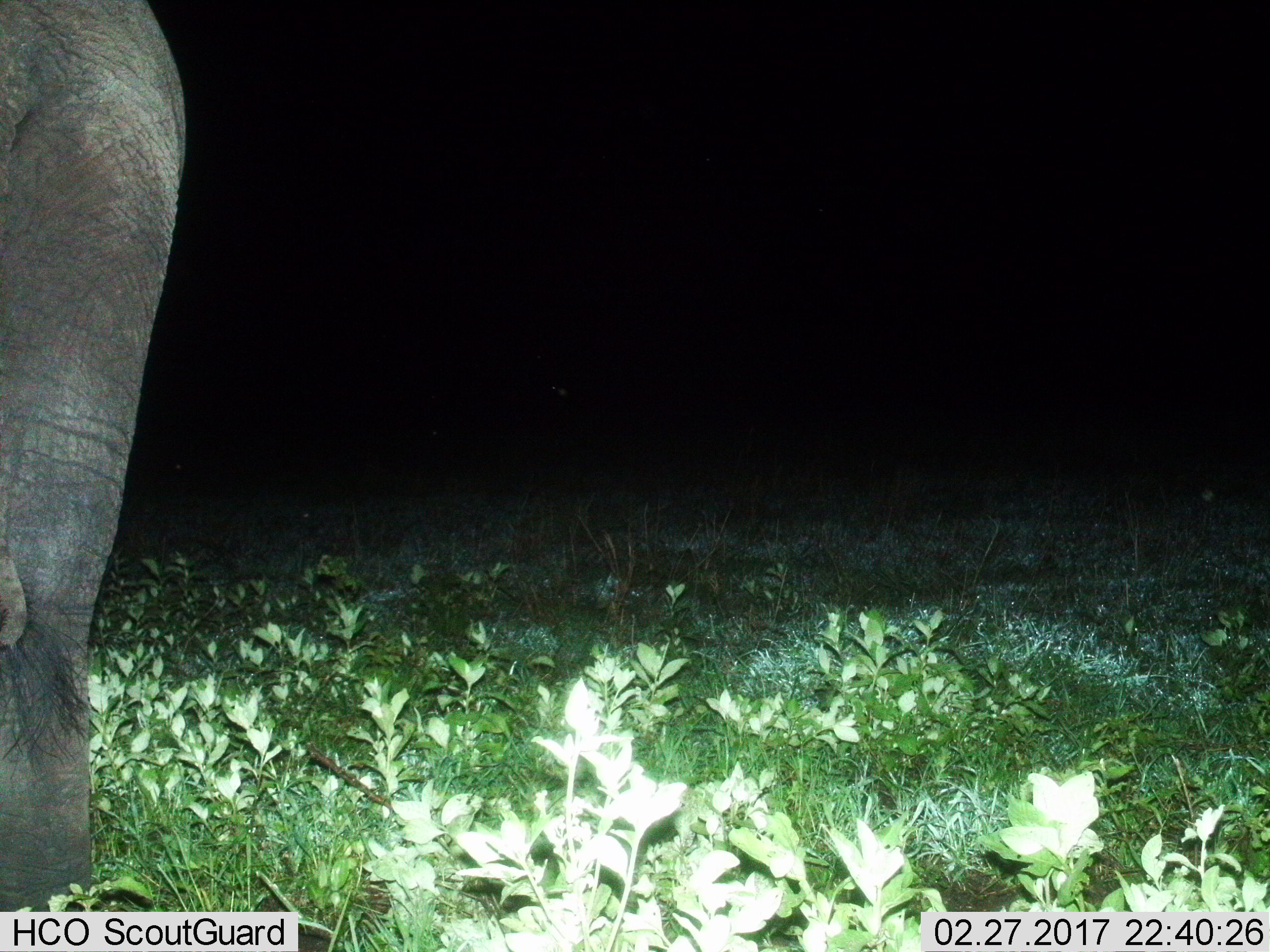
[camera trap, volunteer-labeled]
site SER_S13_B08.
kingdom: Animalia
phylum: Chordata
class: Mammalia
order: Proboscidea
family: Elephantidae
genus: Loxodonta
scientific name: Loxodonta africana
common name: african bush elephant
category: elephant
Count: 1.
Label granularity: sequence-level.